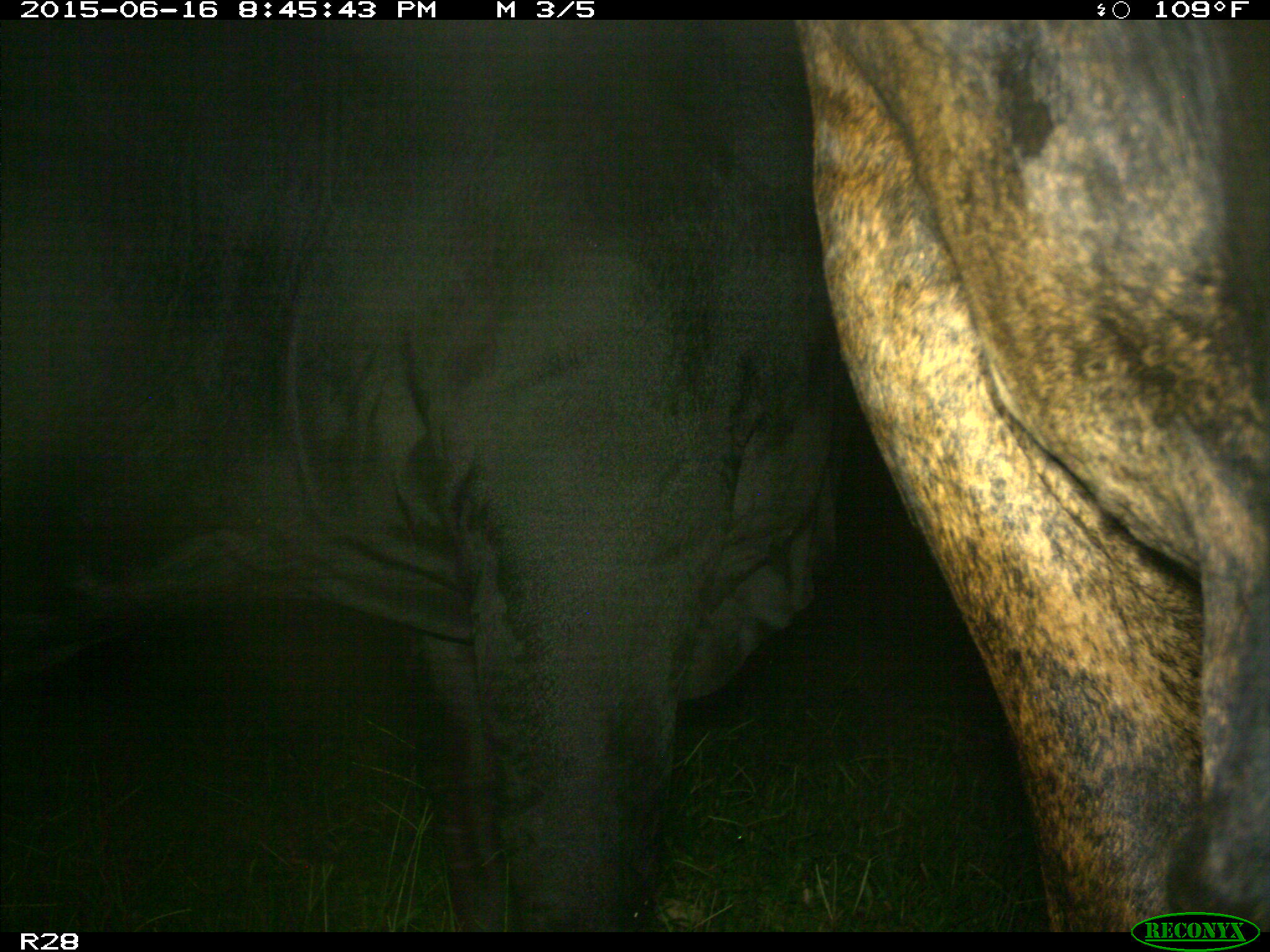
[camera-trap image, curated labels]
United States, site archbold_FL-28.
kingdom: Animalia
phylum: Chordata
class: Mammalia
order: Artiodactyla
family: Bovidae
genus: Bos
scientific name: Bos taurus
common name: domestic cow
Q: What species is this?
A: Bos taurus (domestic cow).